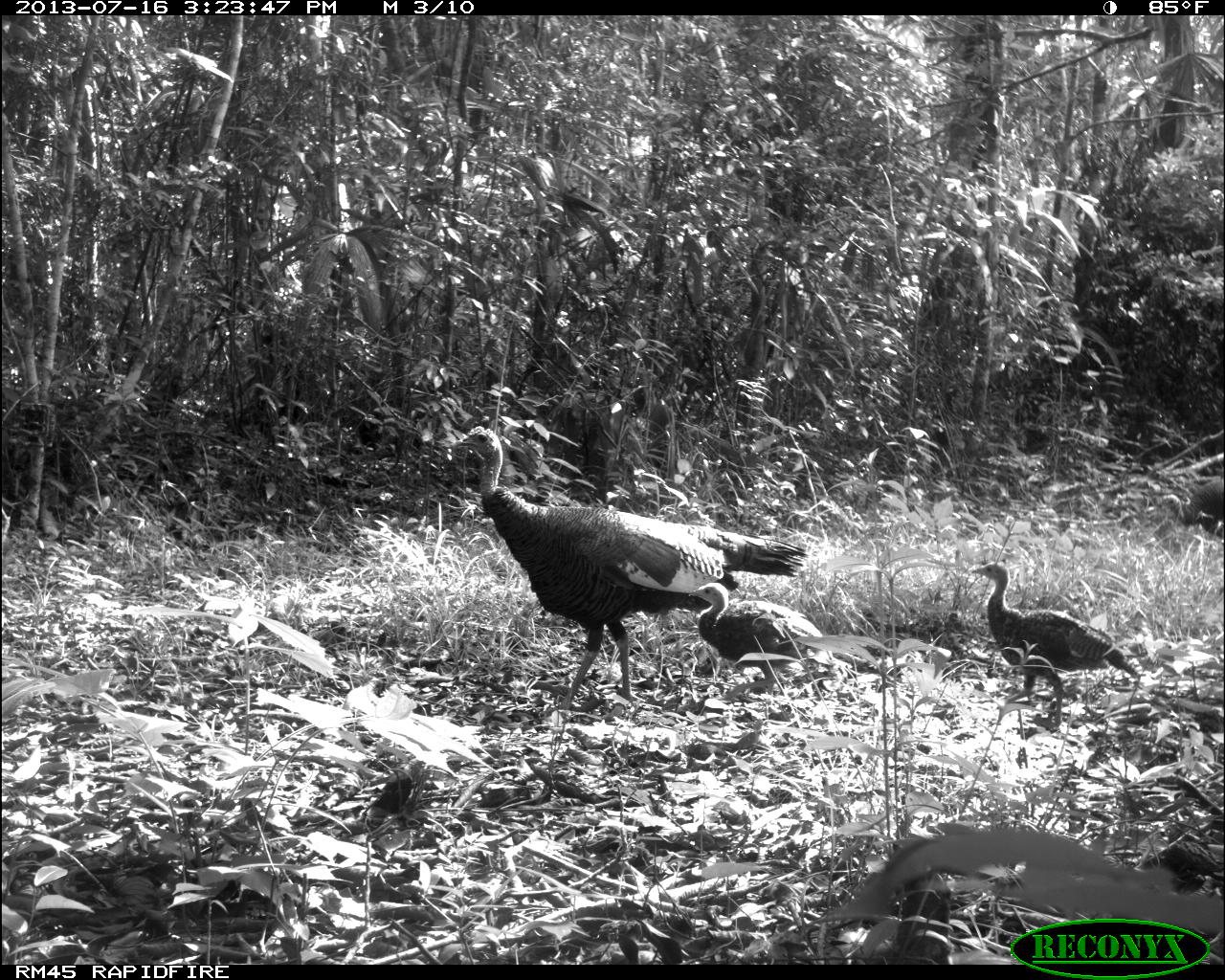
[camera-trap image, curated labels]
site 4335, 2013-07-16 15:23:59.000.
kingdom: Animalia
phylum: Chordata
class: Aves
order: Galliformes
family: Phasianidae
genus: Meleagris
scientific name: Meleagris ocellata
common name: ocellated turkey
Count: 5.